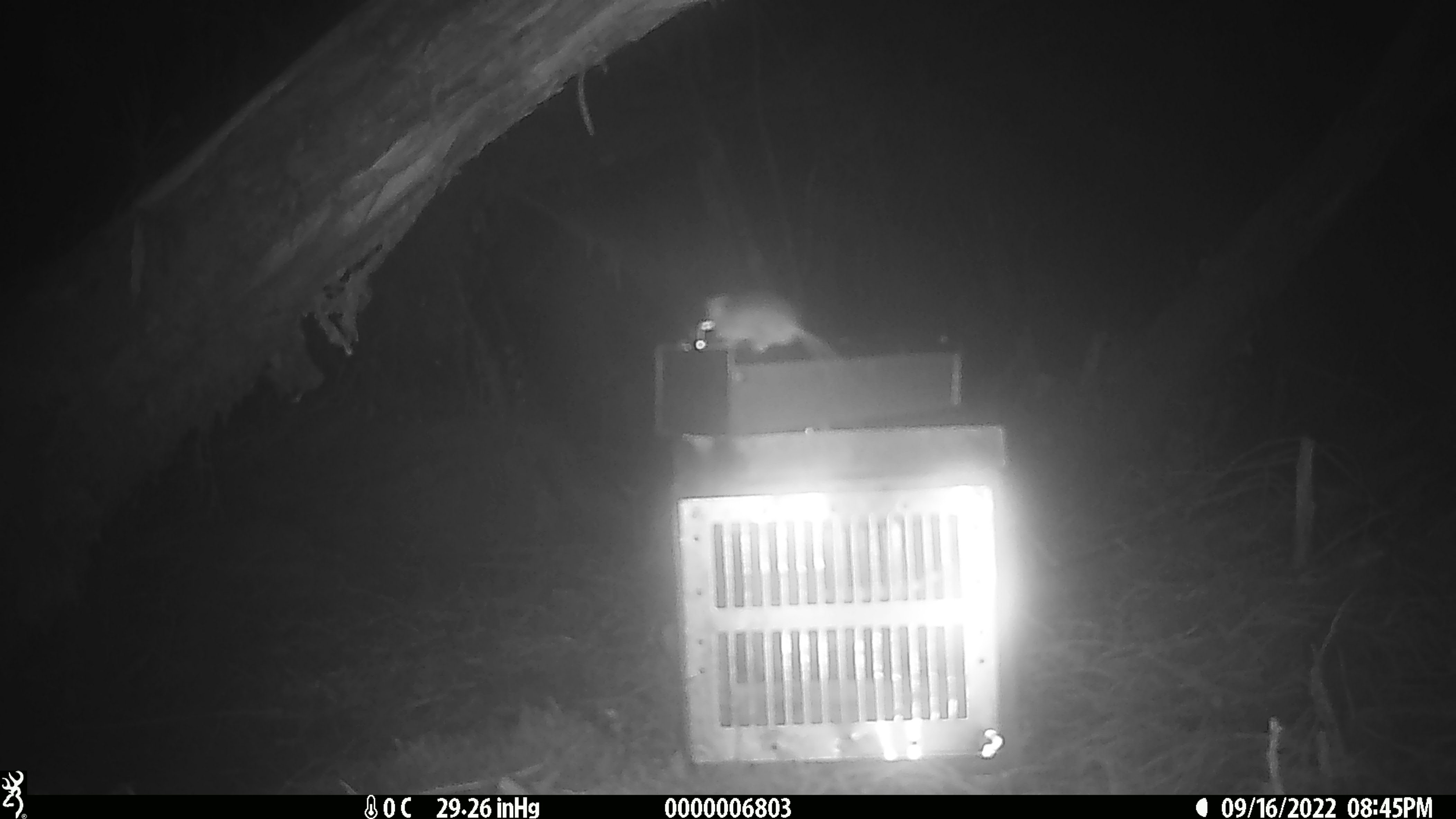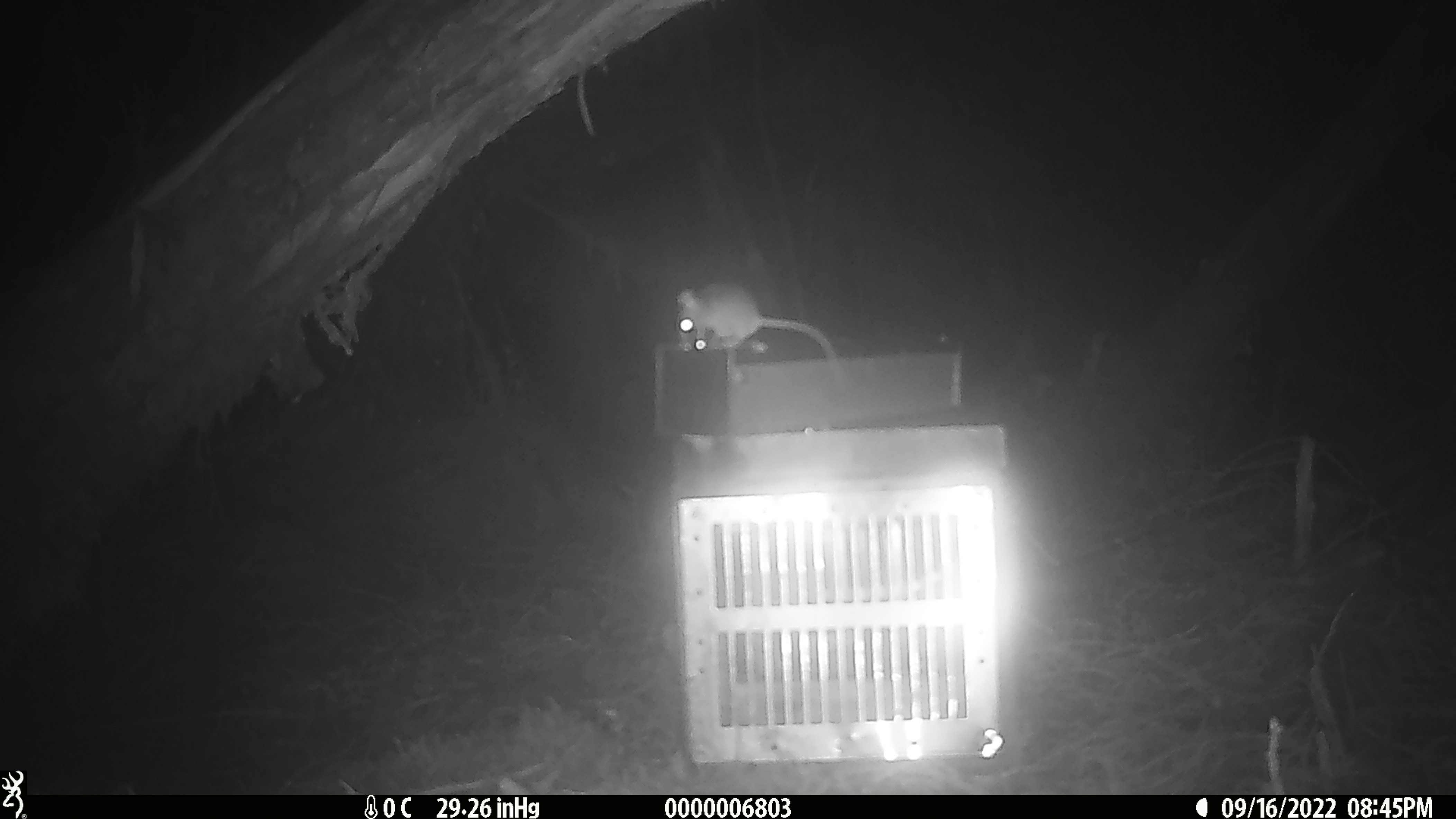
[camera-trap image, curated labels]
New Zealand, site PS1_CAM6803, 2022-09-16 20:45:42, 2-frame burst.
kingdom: Animalia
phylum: Chordata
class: Mammalia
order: Rodentia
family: Muridae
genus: Mus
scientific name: Mus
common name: mouse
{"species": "mouse (Mus)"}